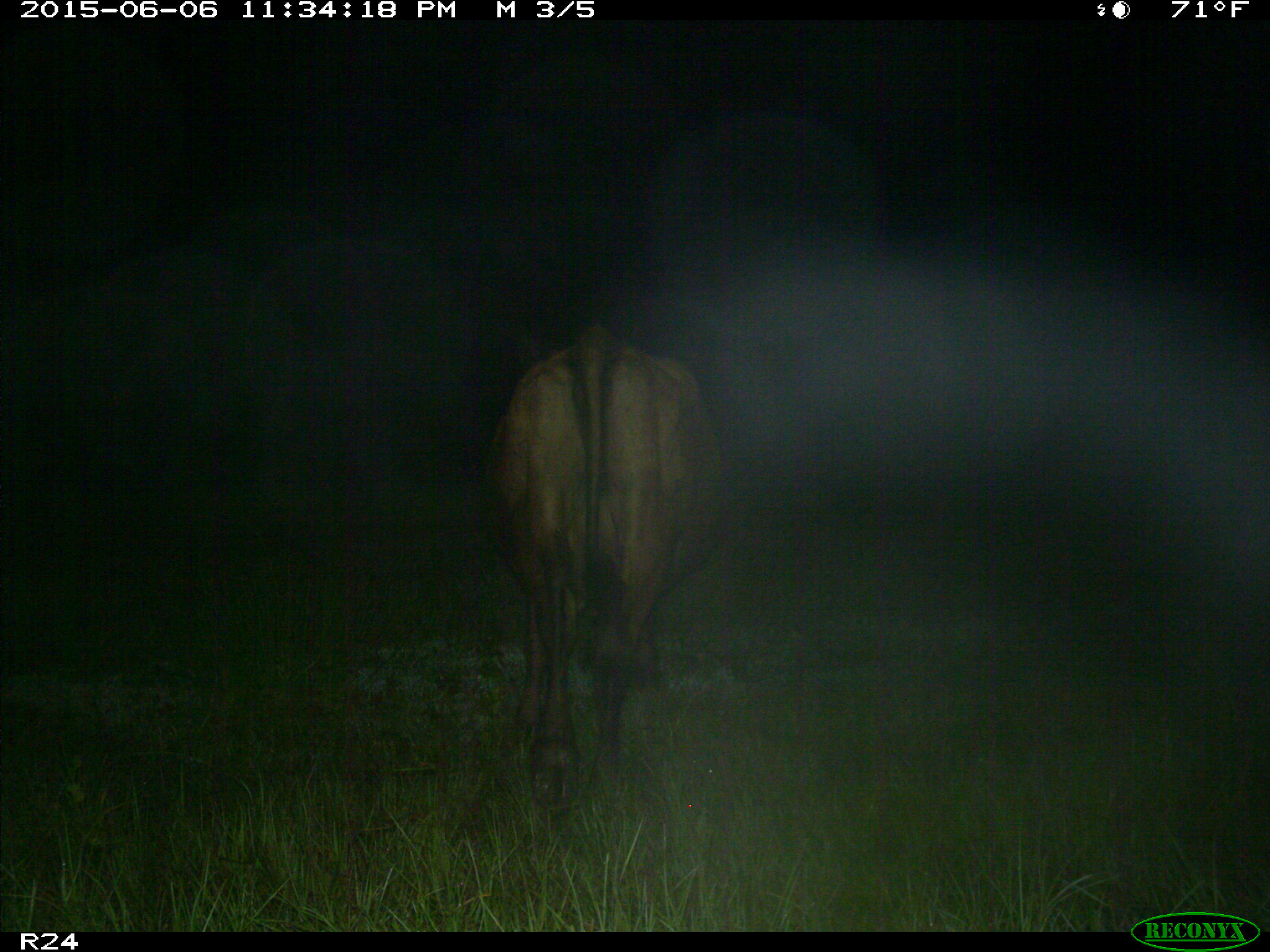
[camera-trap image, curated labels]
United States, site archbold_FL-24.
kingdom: Animalia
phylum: Chordata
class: Mammalia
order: Artiodactyla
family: Bovidae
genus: Bos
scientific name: Bos taurus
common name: domestic cow